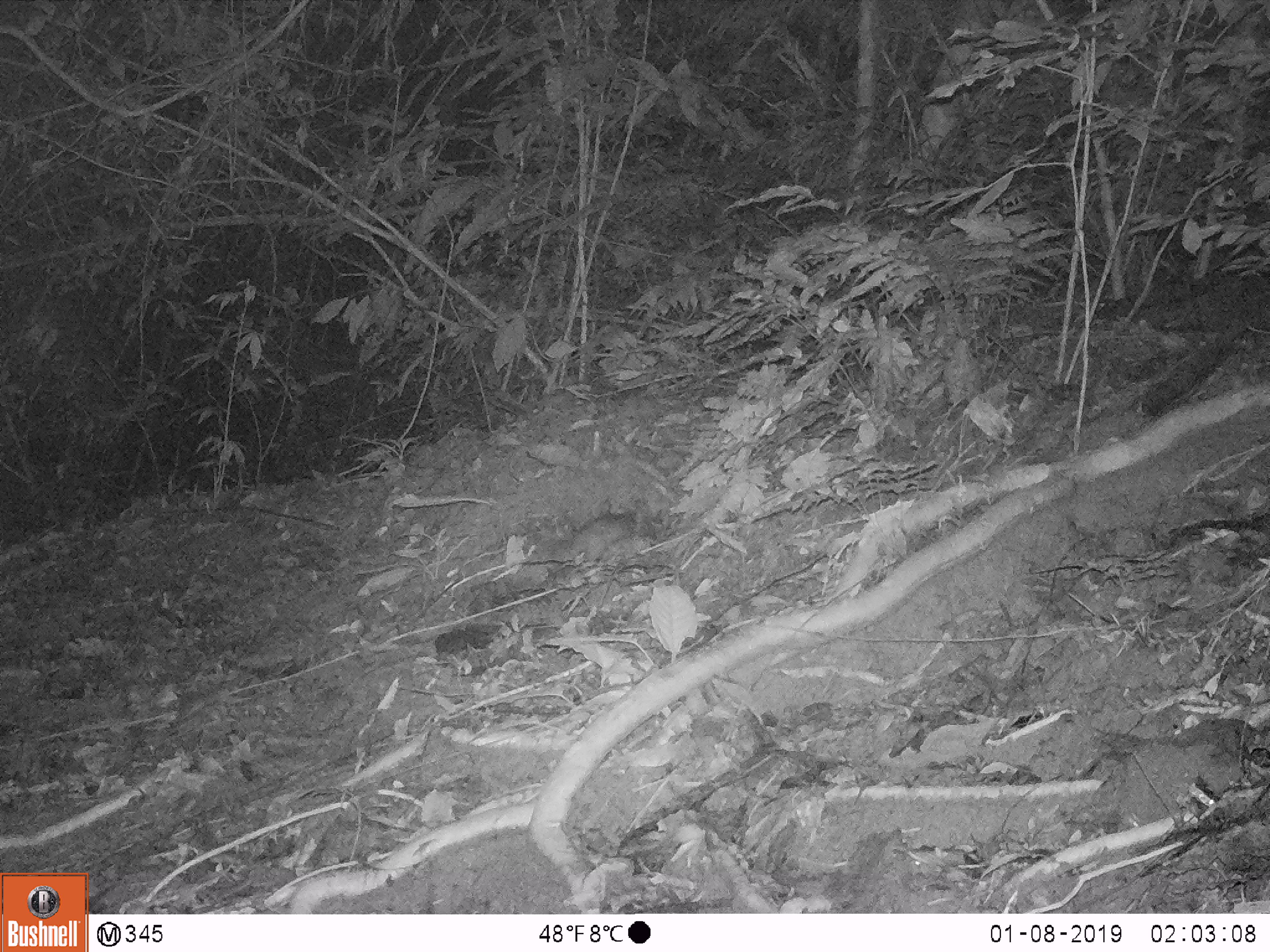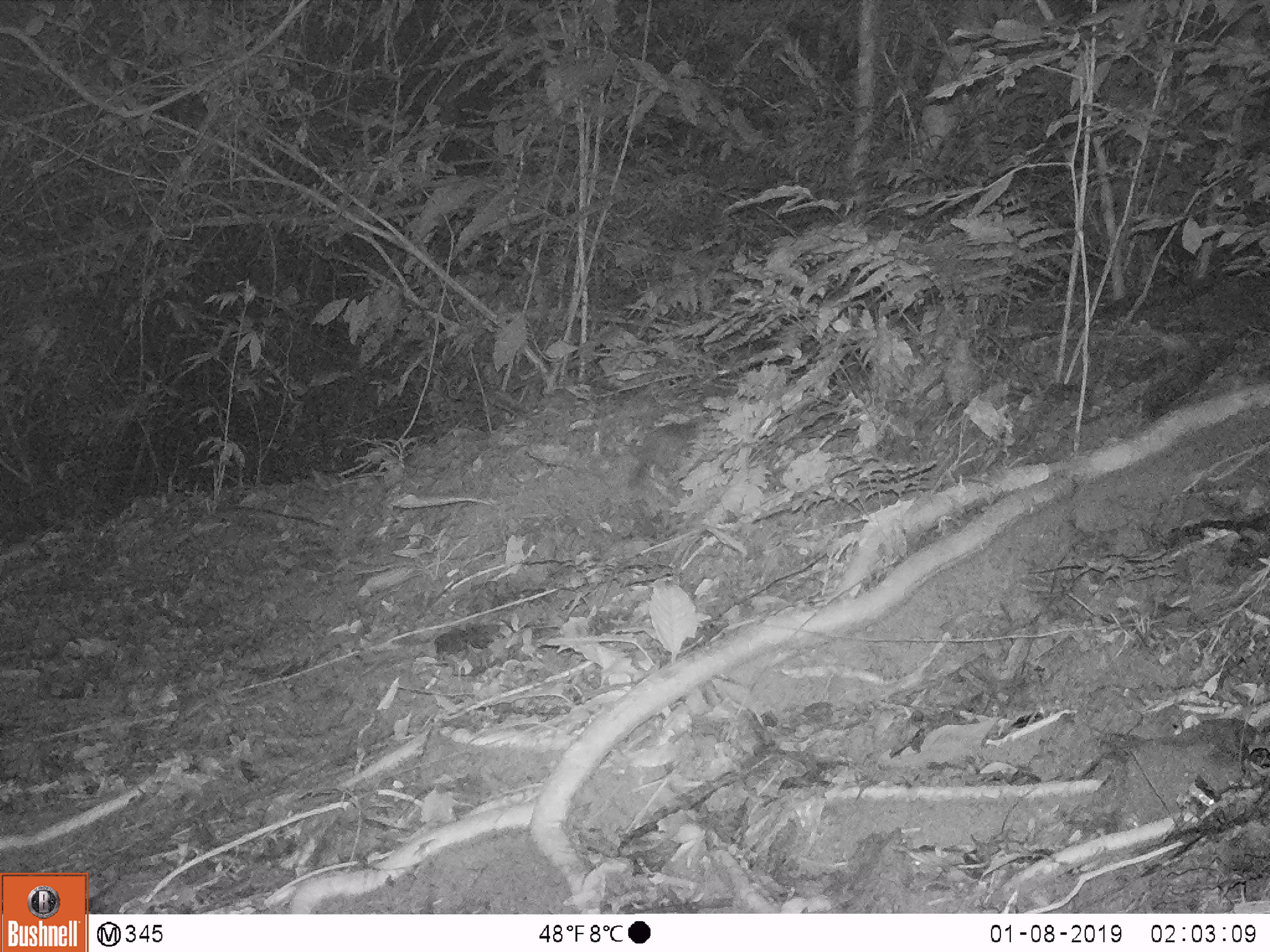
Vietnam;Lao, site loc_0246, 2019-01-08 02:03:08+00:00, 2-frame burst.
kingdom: Animalia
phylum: Chordata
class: Mammalia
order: Carnivora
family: Mustelidae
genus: Melogale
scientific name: Melogale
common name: ferret badger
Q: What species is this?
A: Ferret badger (Melogale).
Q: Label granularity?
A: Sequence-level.